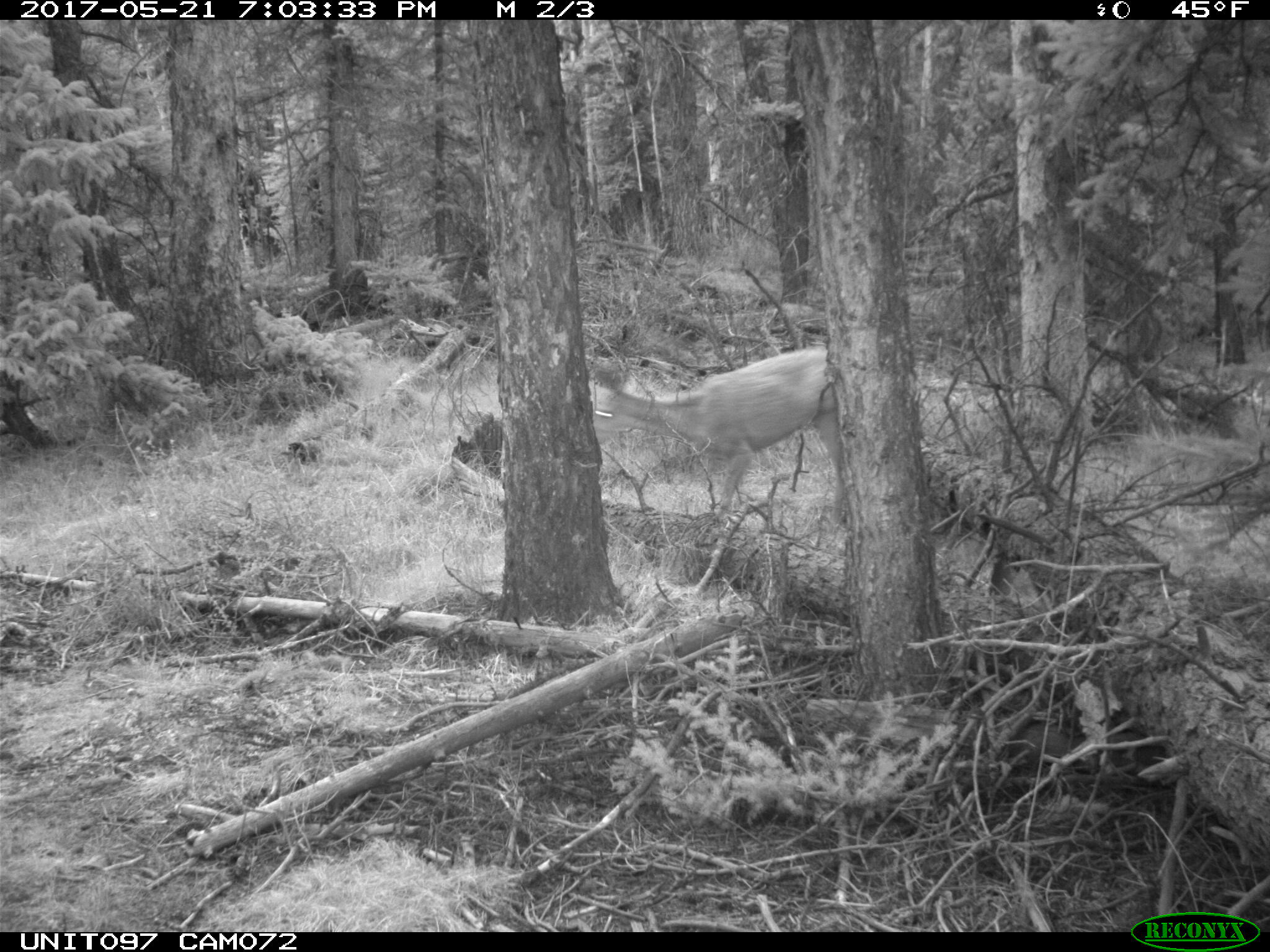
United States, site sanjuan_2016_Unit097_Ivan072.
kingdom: Animalia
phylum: Chordata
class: Mammalia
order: Artiodactyla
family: Cervidae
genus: Odocoileus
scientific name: Odocoileus hemionus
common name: mule deer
Odocoileus hemionus (mule deer).